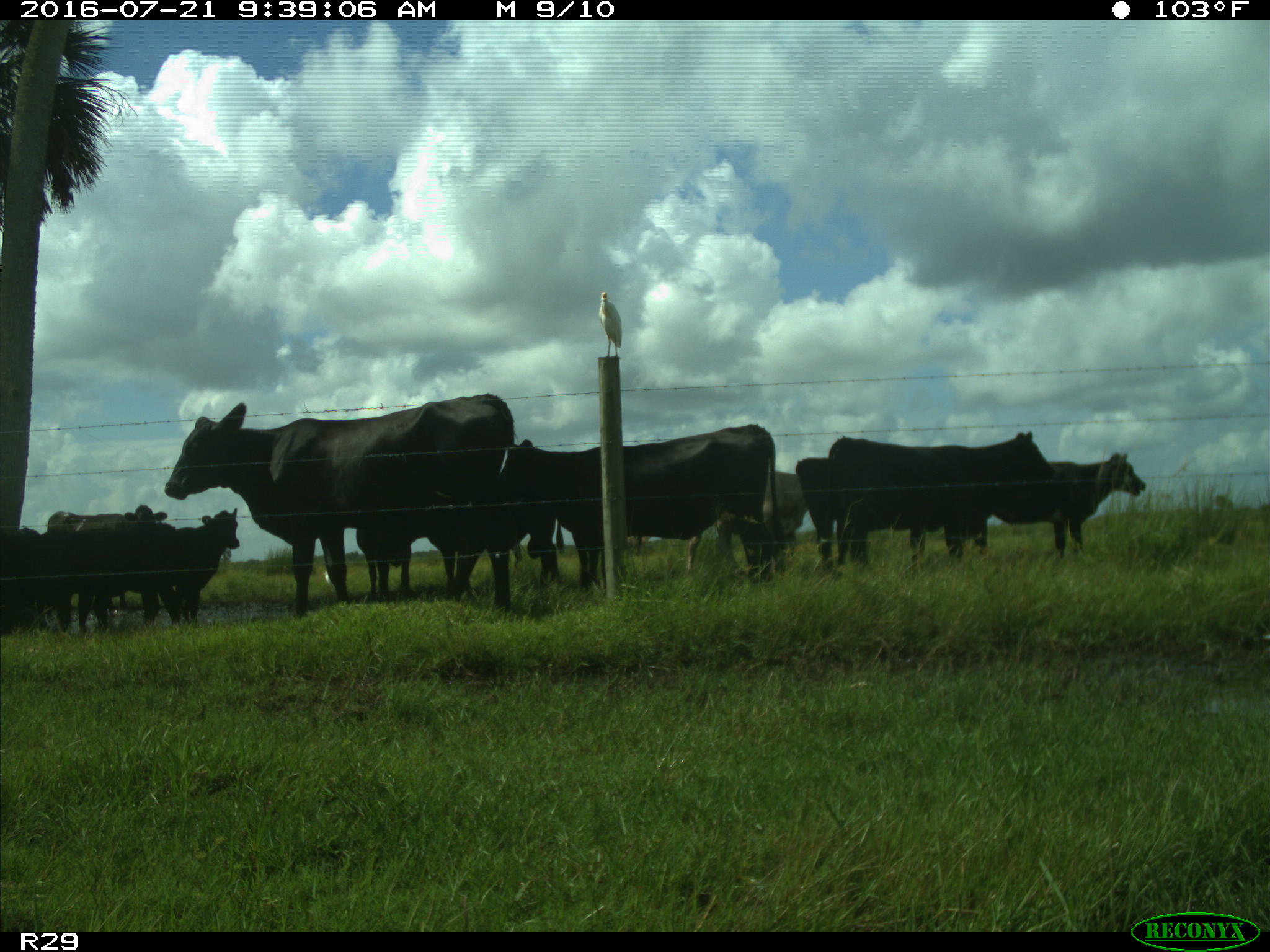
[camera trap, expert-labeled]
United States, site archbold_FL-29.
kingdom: Animalia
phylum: Chordata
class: Mammalia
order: Artiodactyla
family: Bovidae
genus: Bos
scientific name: Bos taurus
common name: domestic cow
Bos taurus (domestic cow).